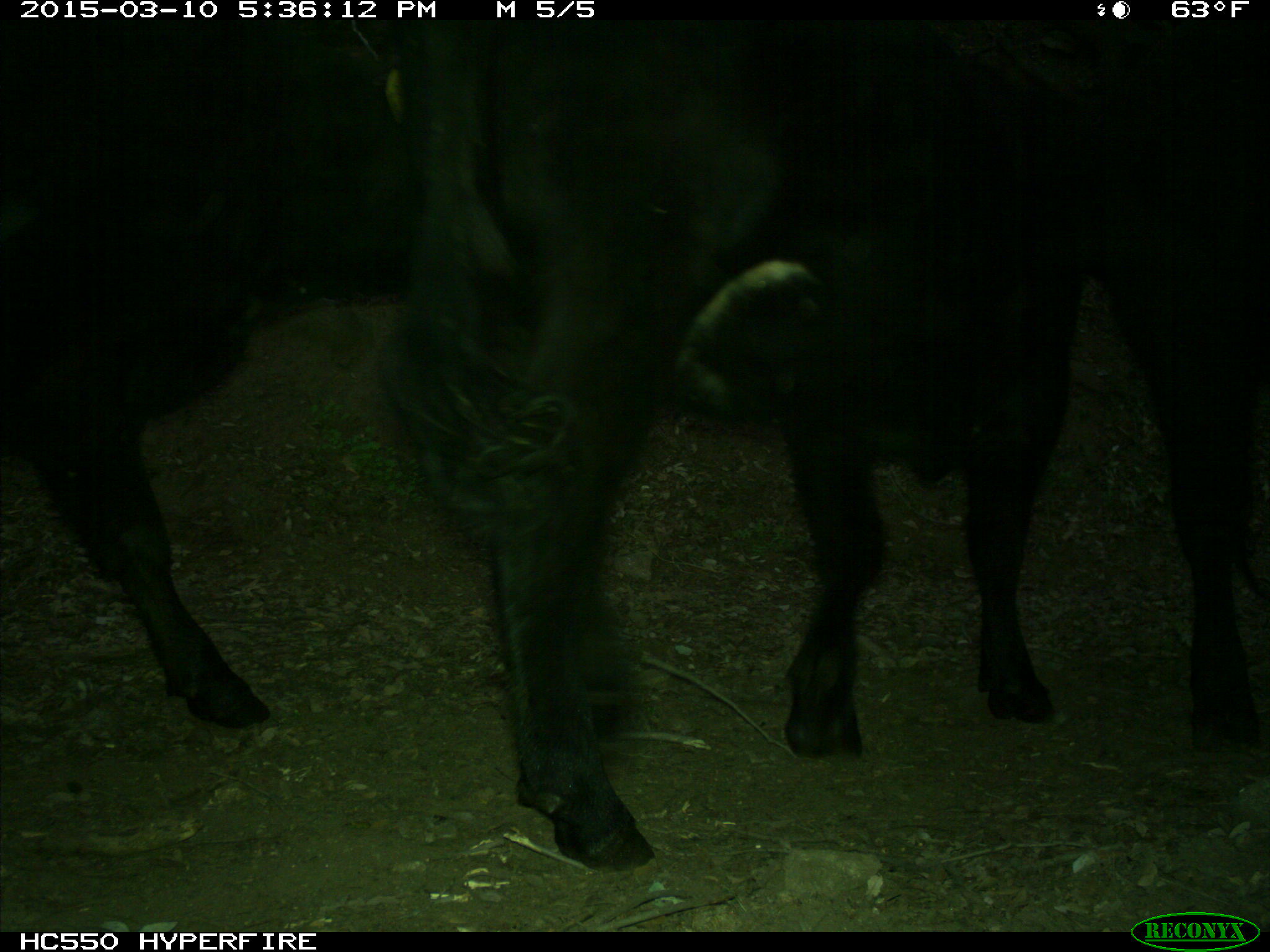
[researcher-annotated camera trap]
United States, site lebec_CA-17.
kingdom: Animalia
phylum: Chordata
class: Mammalia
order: Artiodactyla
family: Bovidae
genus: Bos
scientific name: Bos taurus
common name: domestic cow